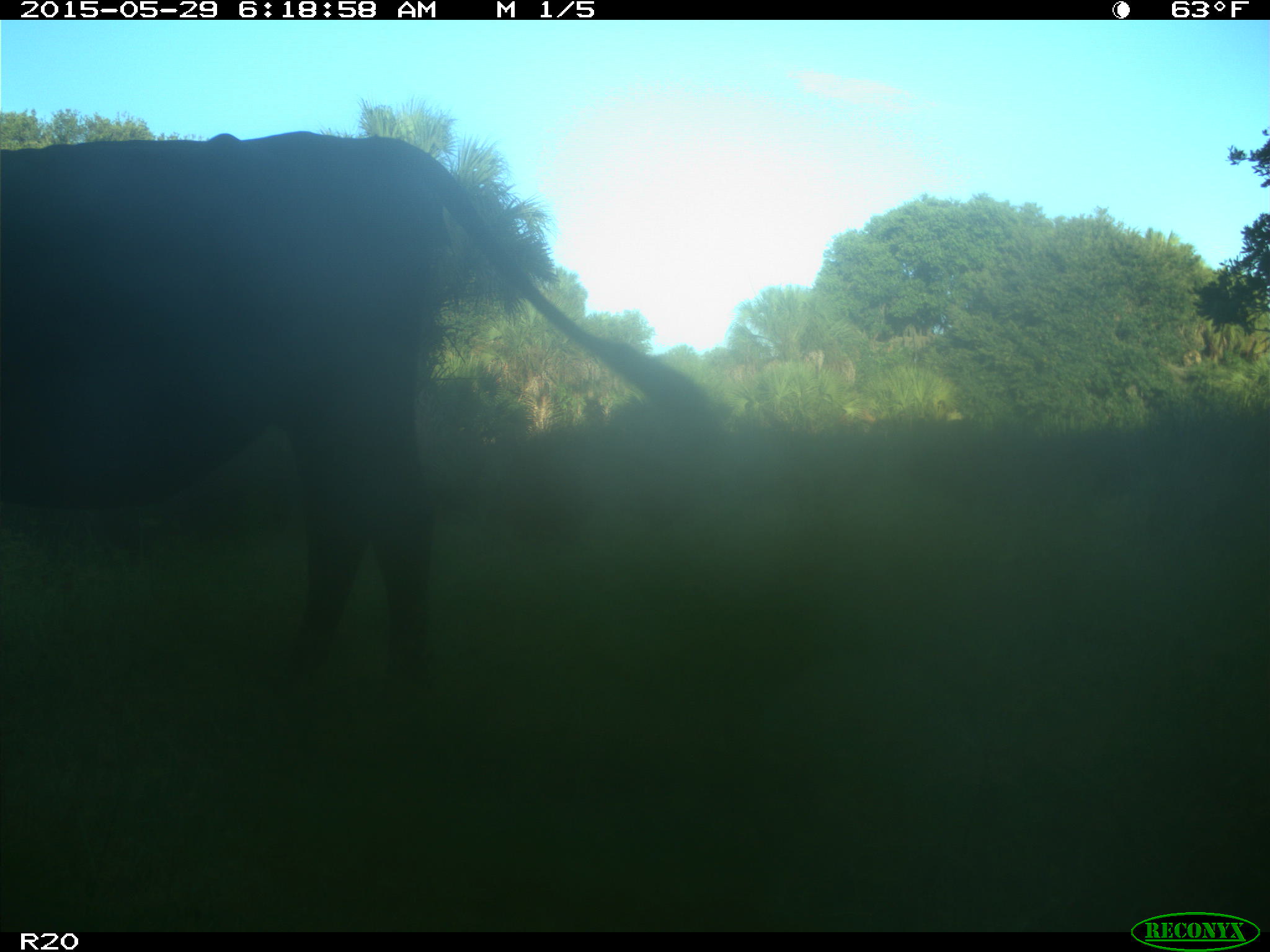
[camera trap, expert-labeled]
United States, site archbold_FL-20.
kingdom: Animalia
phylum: Chordata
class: Mammalia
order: Artiodactyla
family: Bovidae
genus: Bos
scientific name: Bos taurus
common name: domestic cow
Bos taurus (domestic cow).